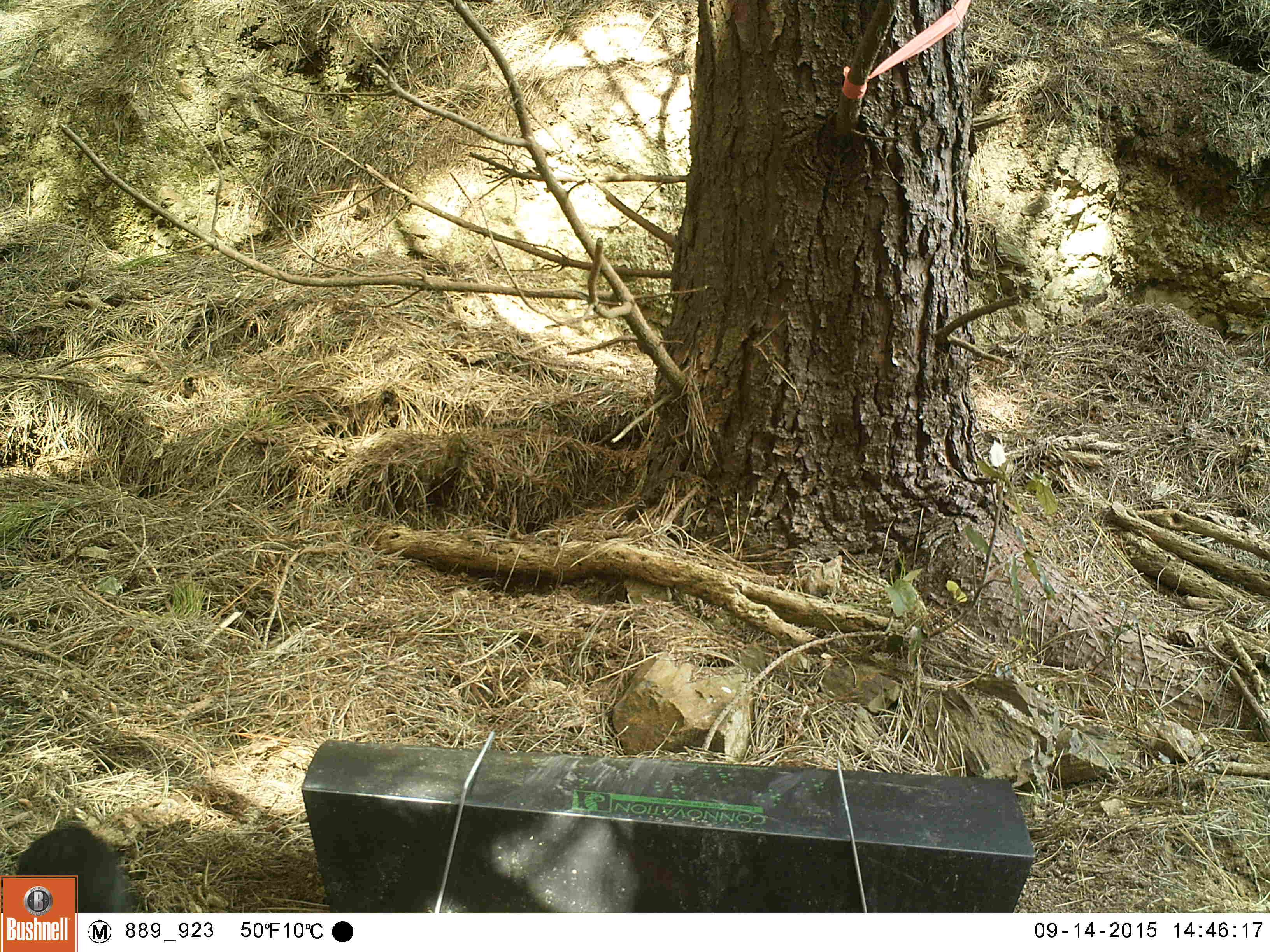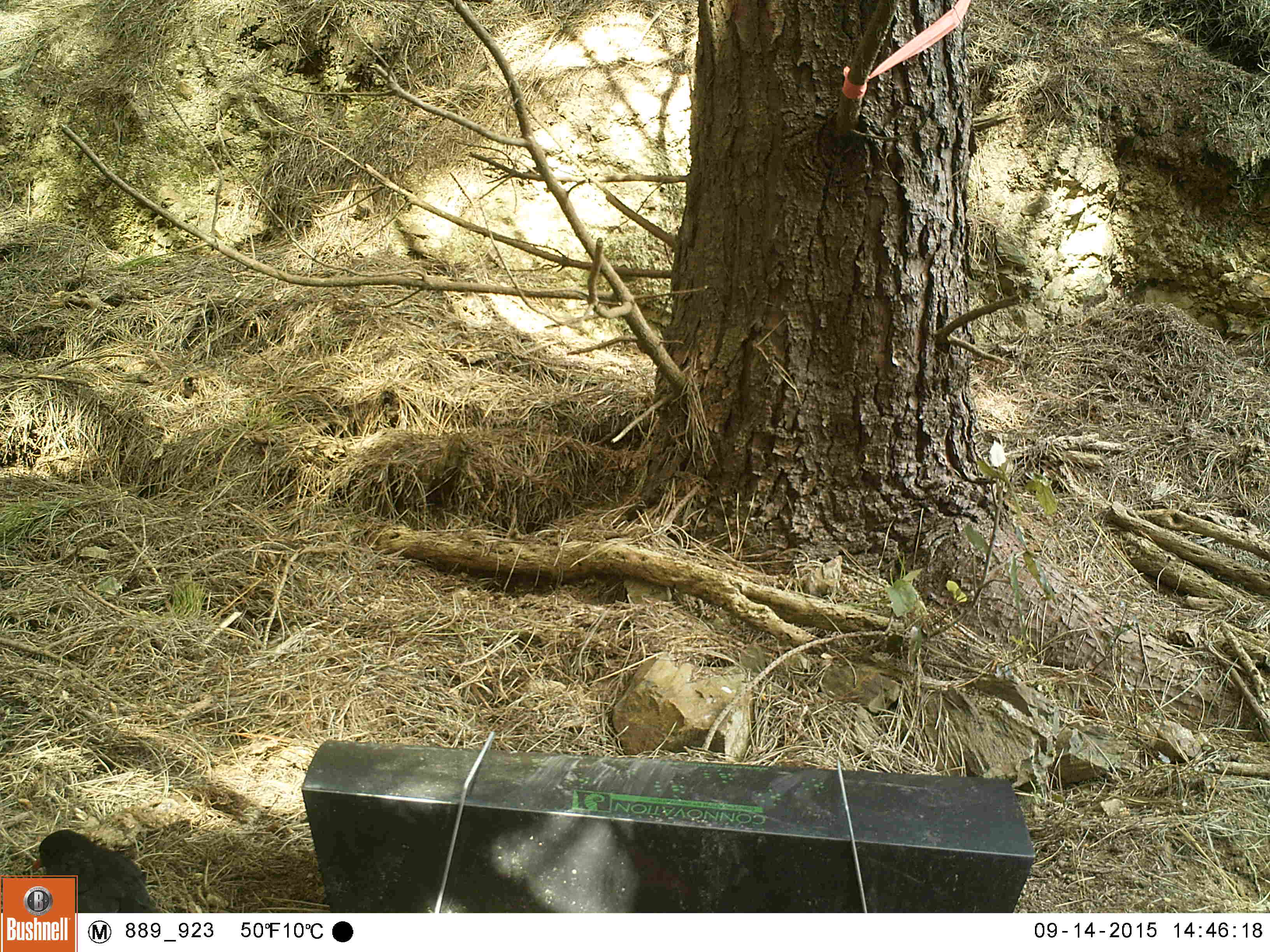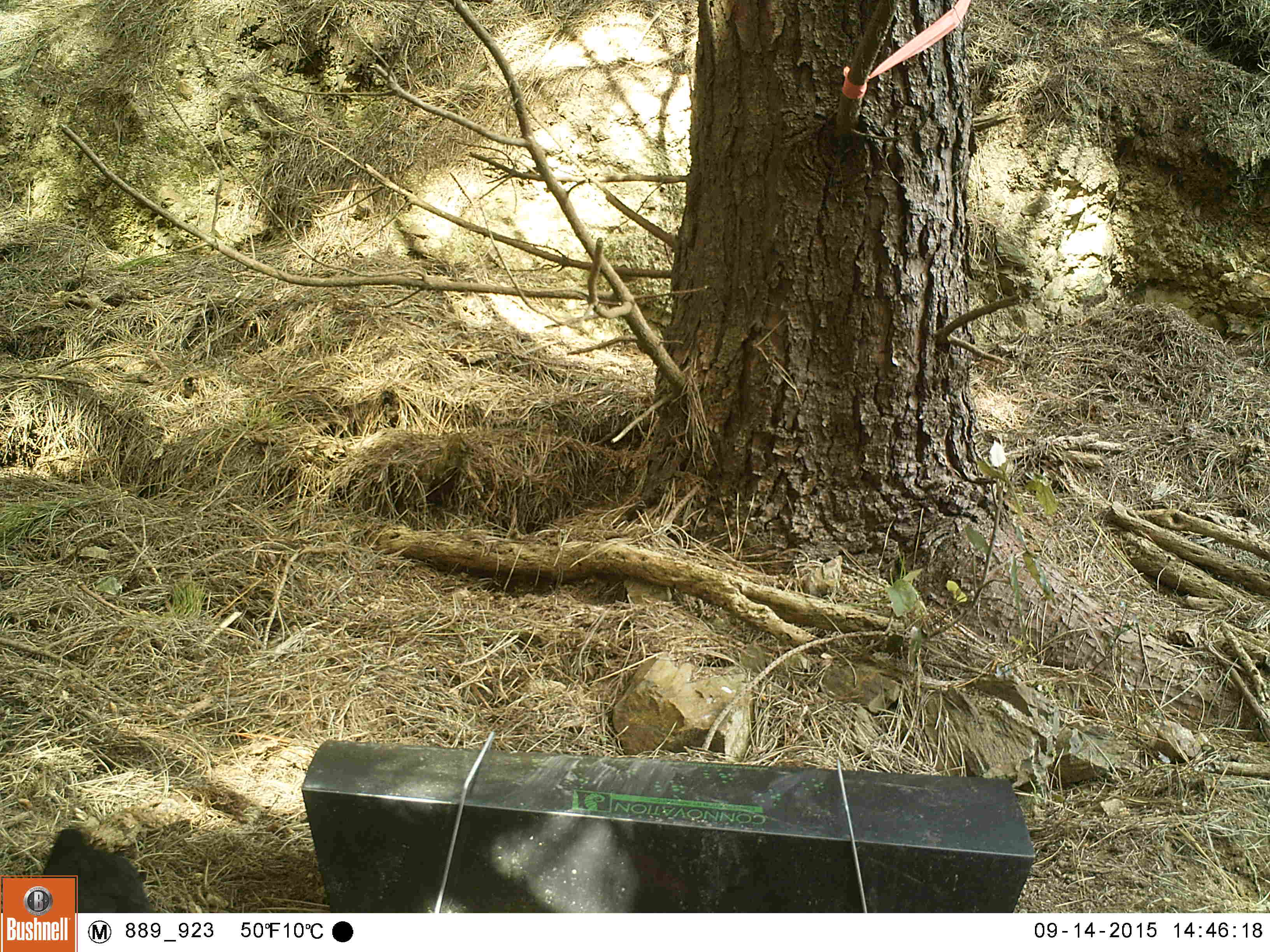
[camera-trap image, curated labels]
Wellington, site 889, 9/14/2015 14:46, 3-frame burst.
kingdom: Animalia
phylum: Chordata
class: Aves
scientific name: Aves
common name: bird